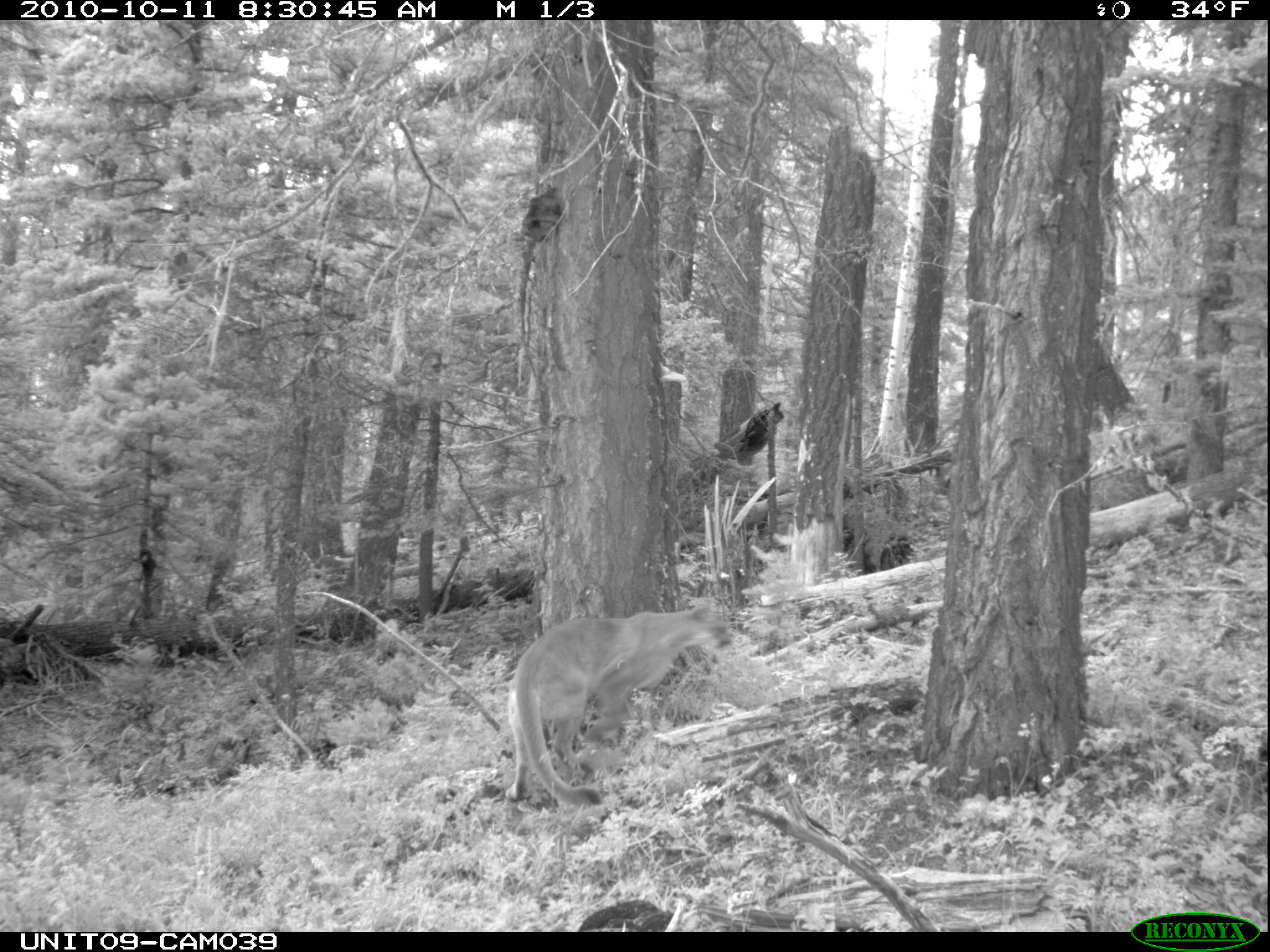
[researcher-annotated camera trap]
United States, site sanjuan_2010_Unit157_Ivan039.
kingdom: Animalia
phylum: Chordata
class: Mammalia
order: Carnivora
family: Felidae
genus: Puma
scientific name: Puma concolor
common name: mountain lion